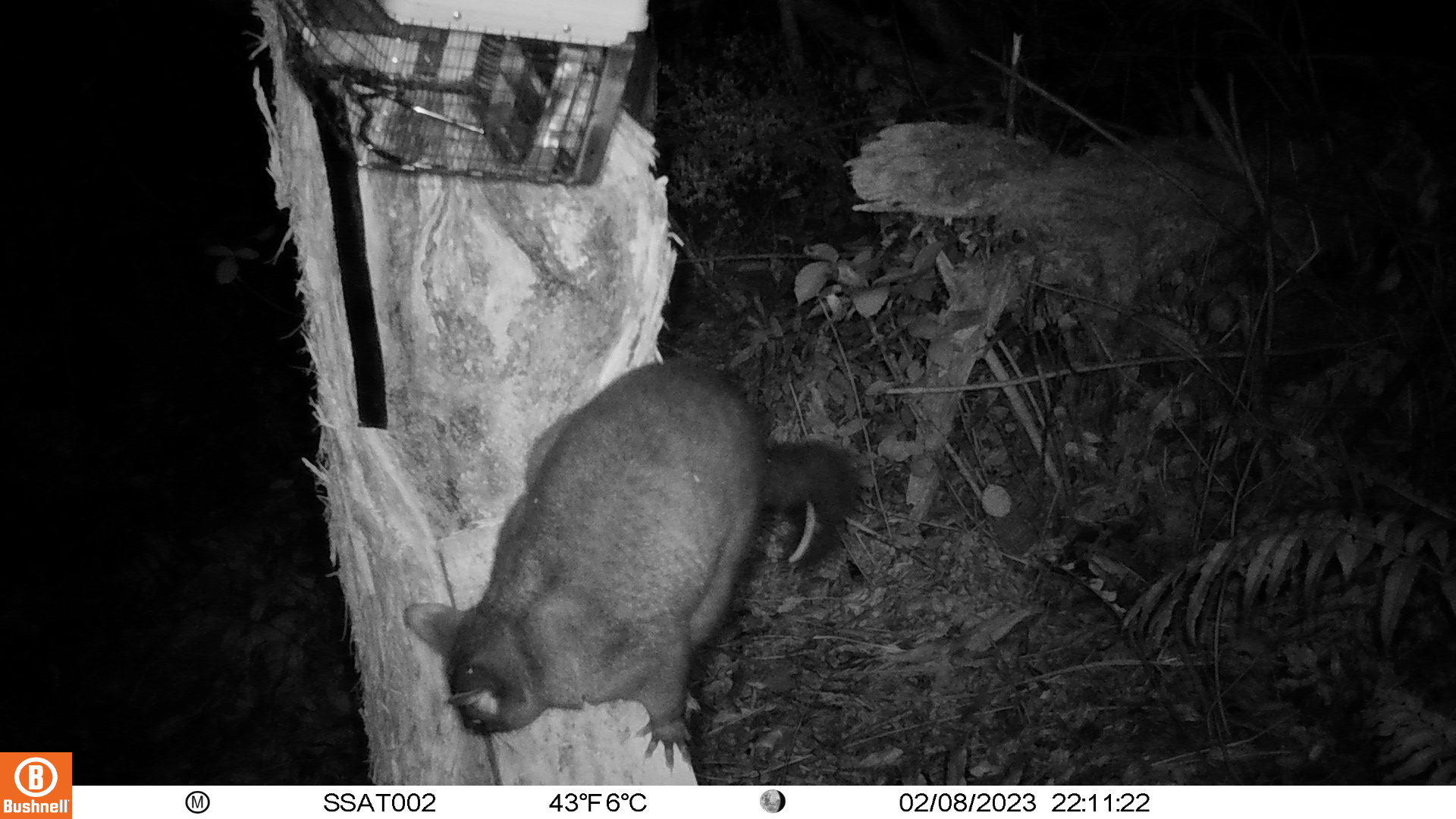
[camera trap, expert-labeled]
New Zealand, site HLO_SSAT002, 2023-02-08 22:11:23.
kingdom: Animalia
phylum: Chordata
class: Mammalia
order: Diprotodontia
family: Phalangeridae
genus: Trichosurus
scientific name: Trichosurus vulpecula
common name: common brushtail possum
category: possum